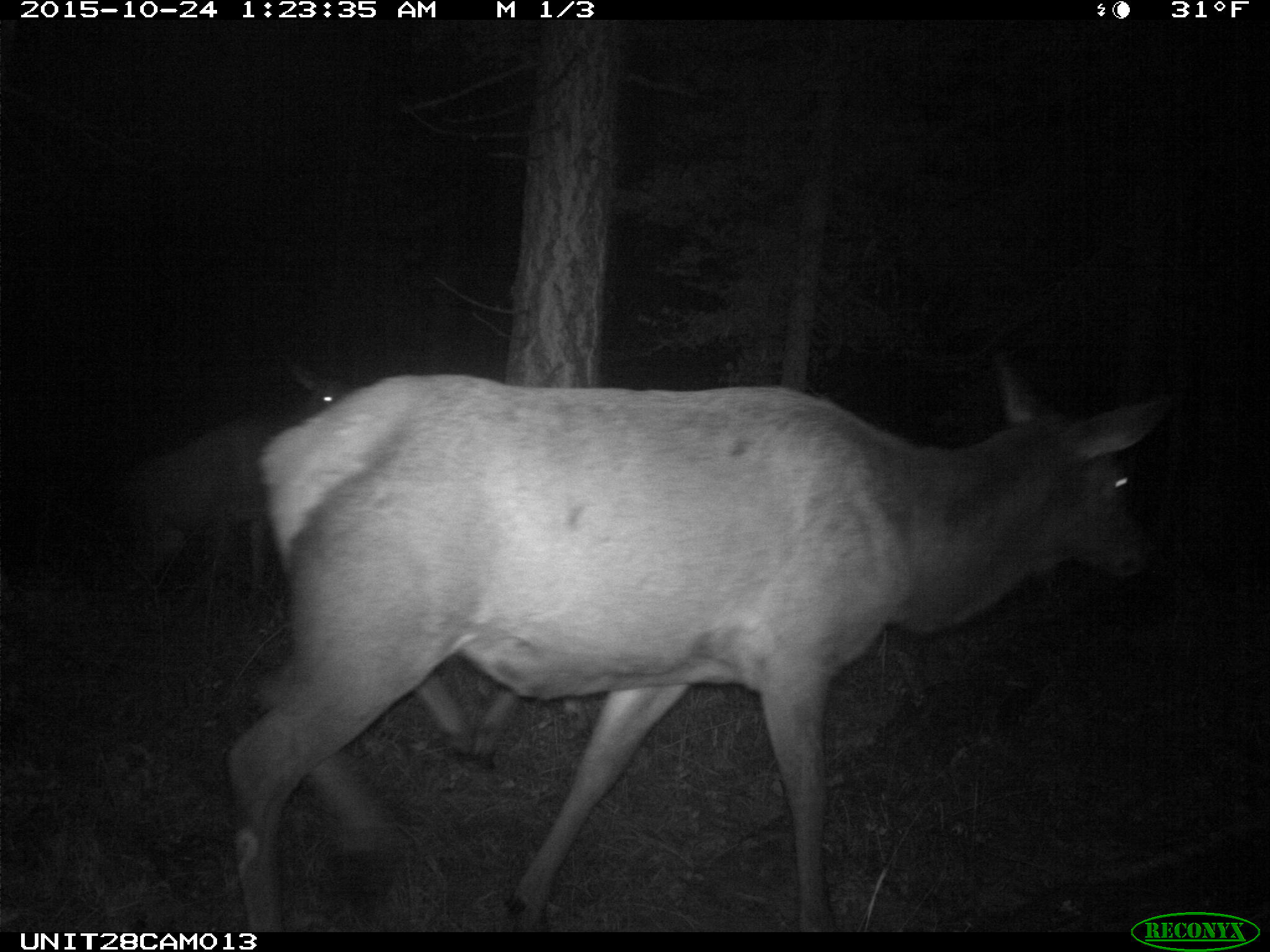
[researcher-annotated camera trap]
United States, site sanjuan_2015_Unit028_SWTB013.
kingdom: Animalia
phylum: Chordata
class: Mammalia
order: Artiodactyla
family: Cervidae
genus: Cervus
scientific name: Cervus elaphus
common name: red deer